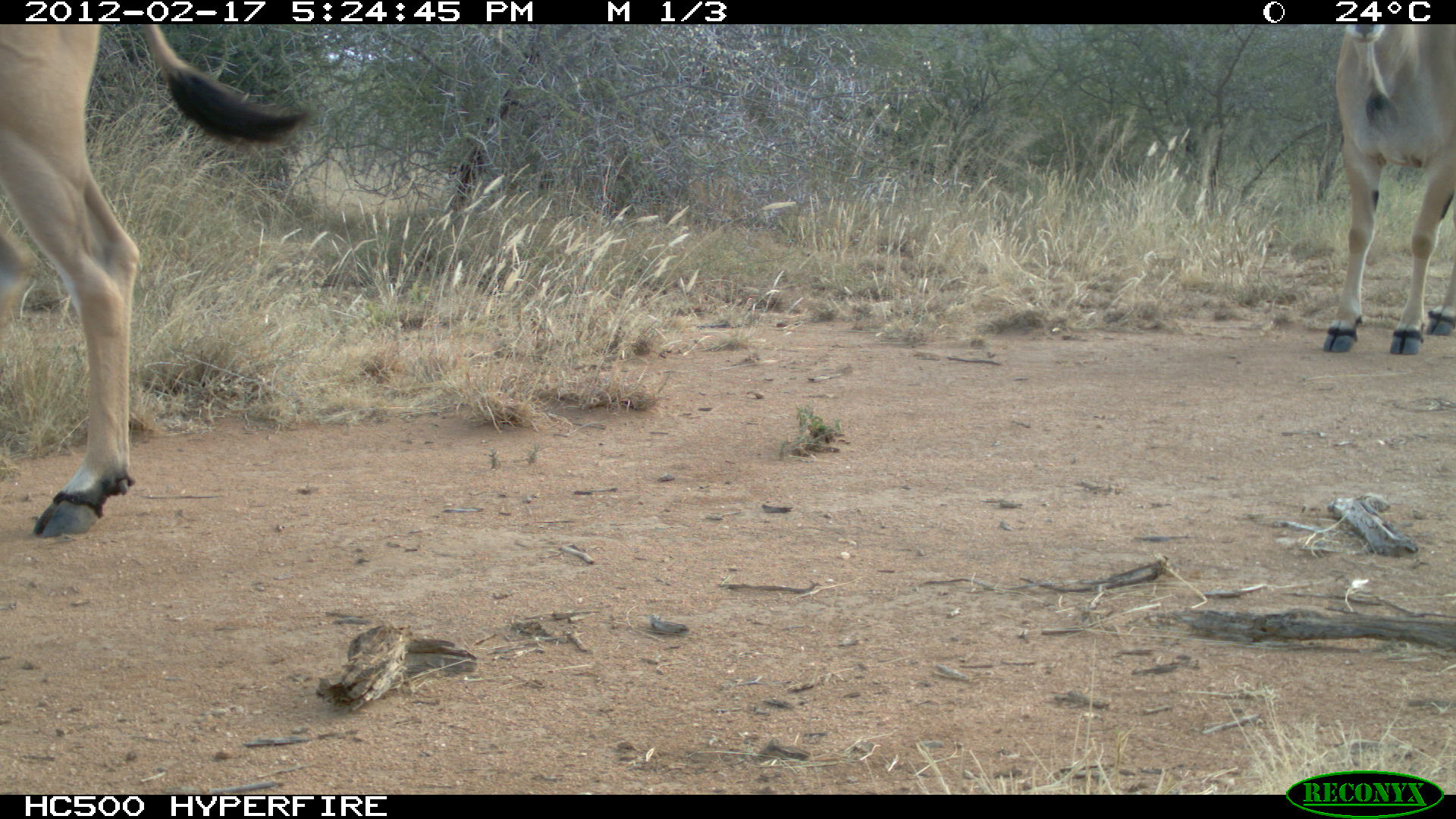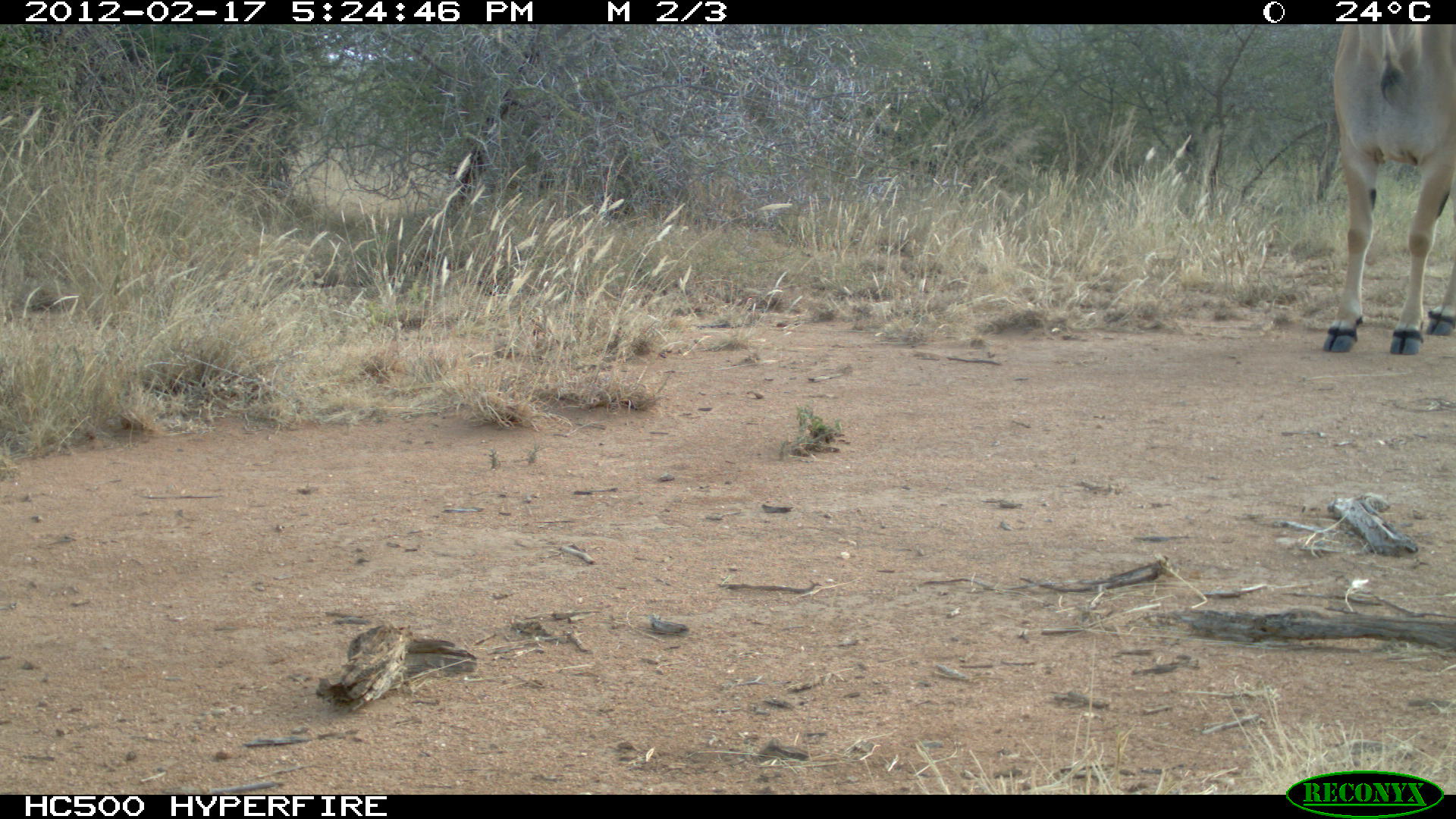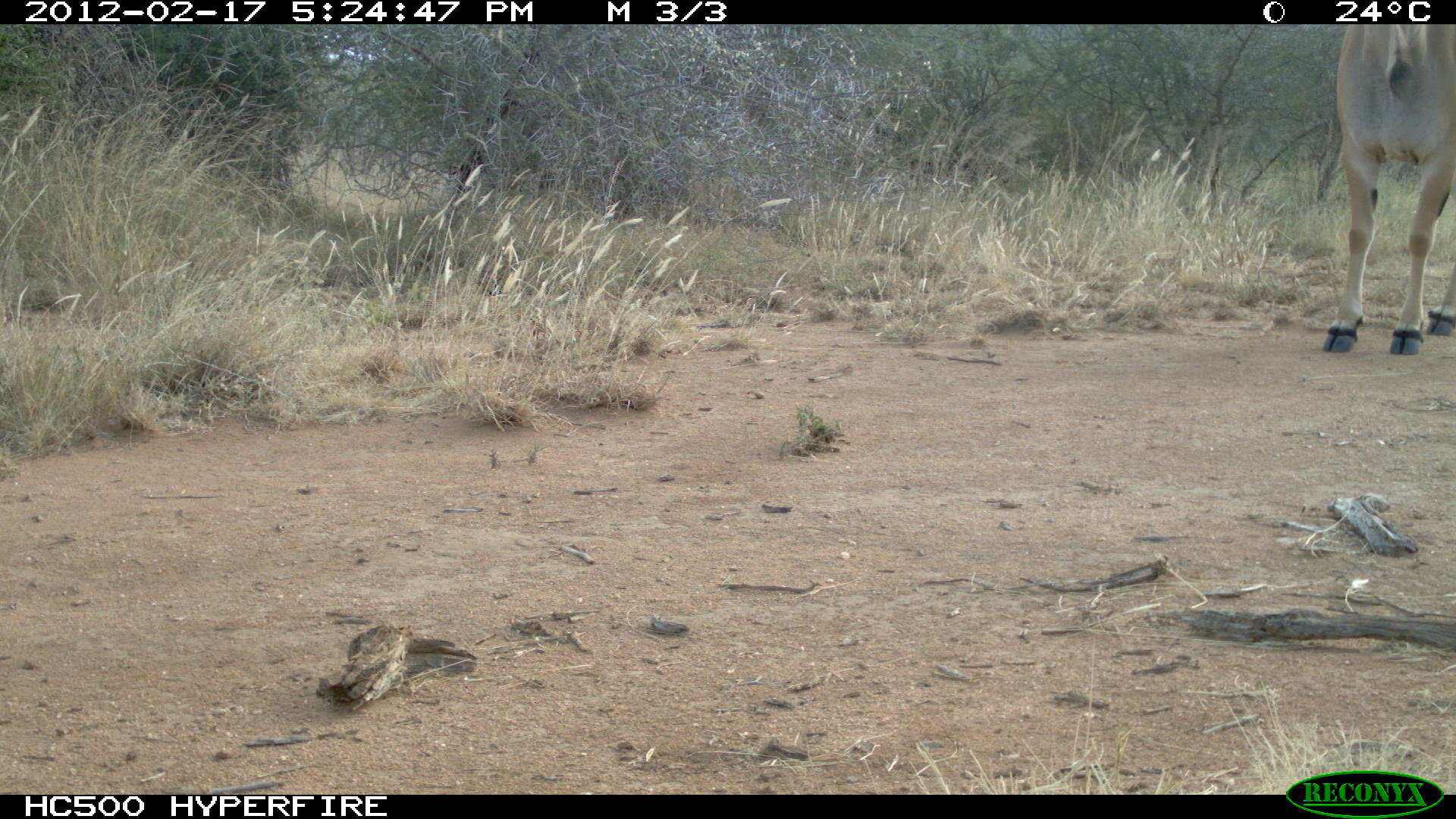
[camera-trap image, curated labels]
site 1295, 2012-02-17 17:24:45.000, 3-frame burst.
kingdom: Animalia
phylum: Chordata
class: Mammalia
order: Artiodactyla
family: Bovidae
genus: Tragelaphus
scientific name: Tragelaphus oryx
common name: eland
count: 2